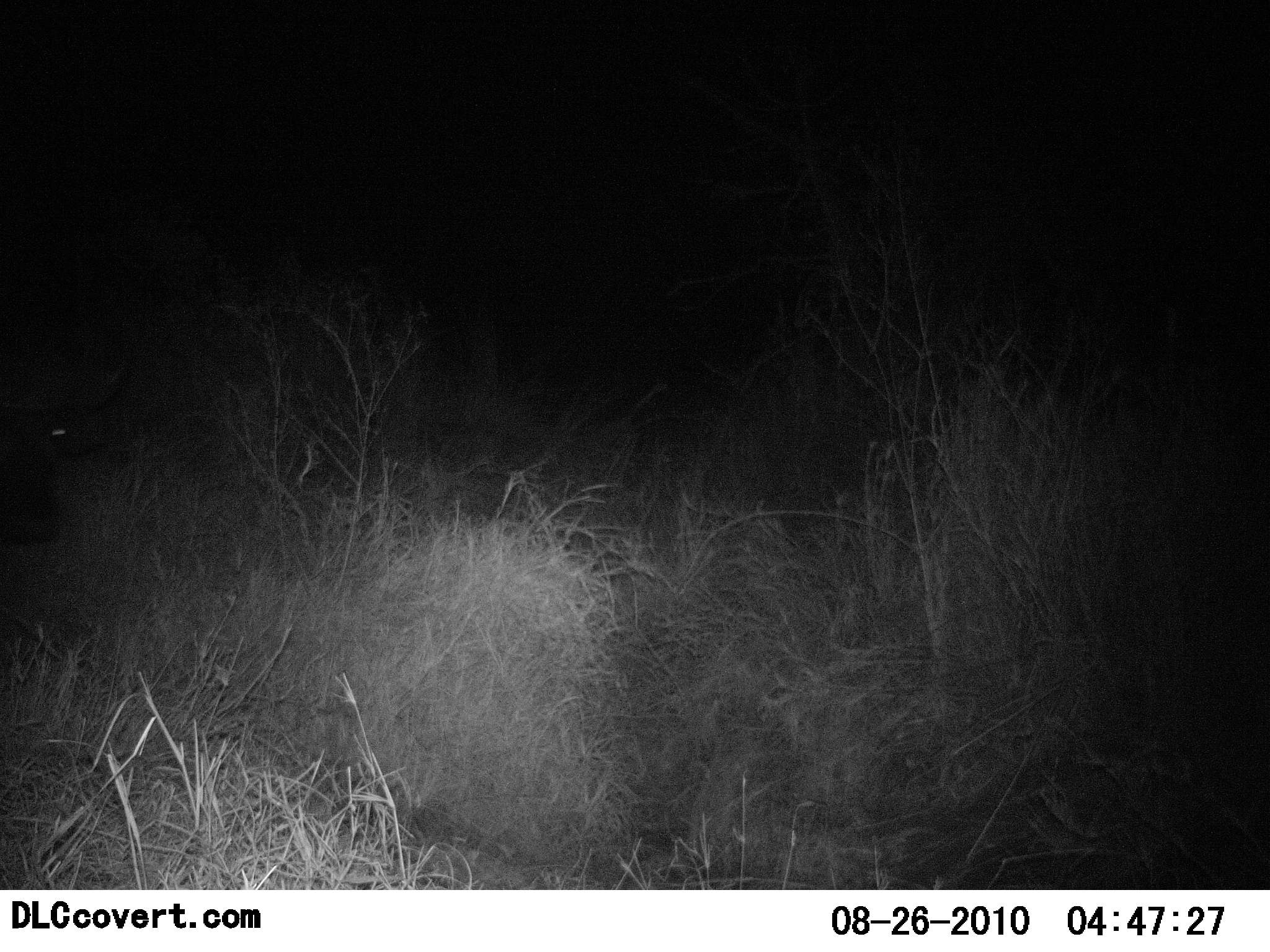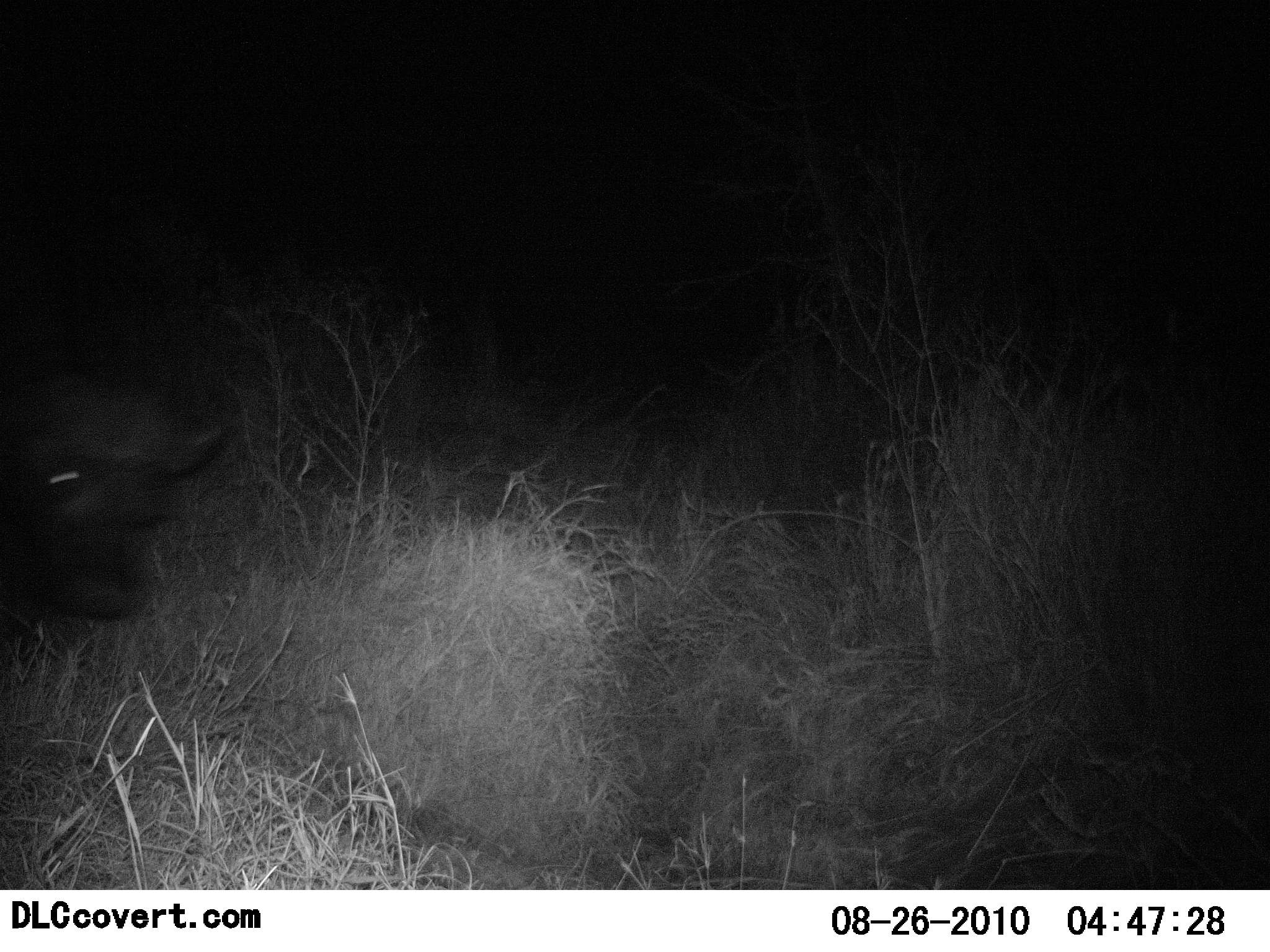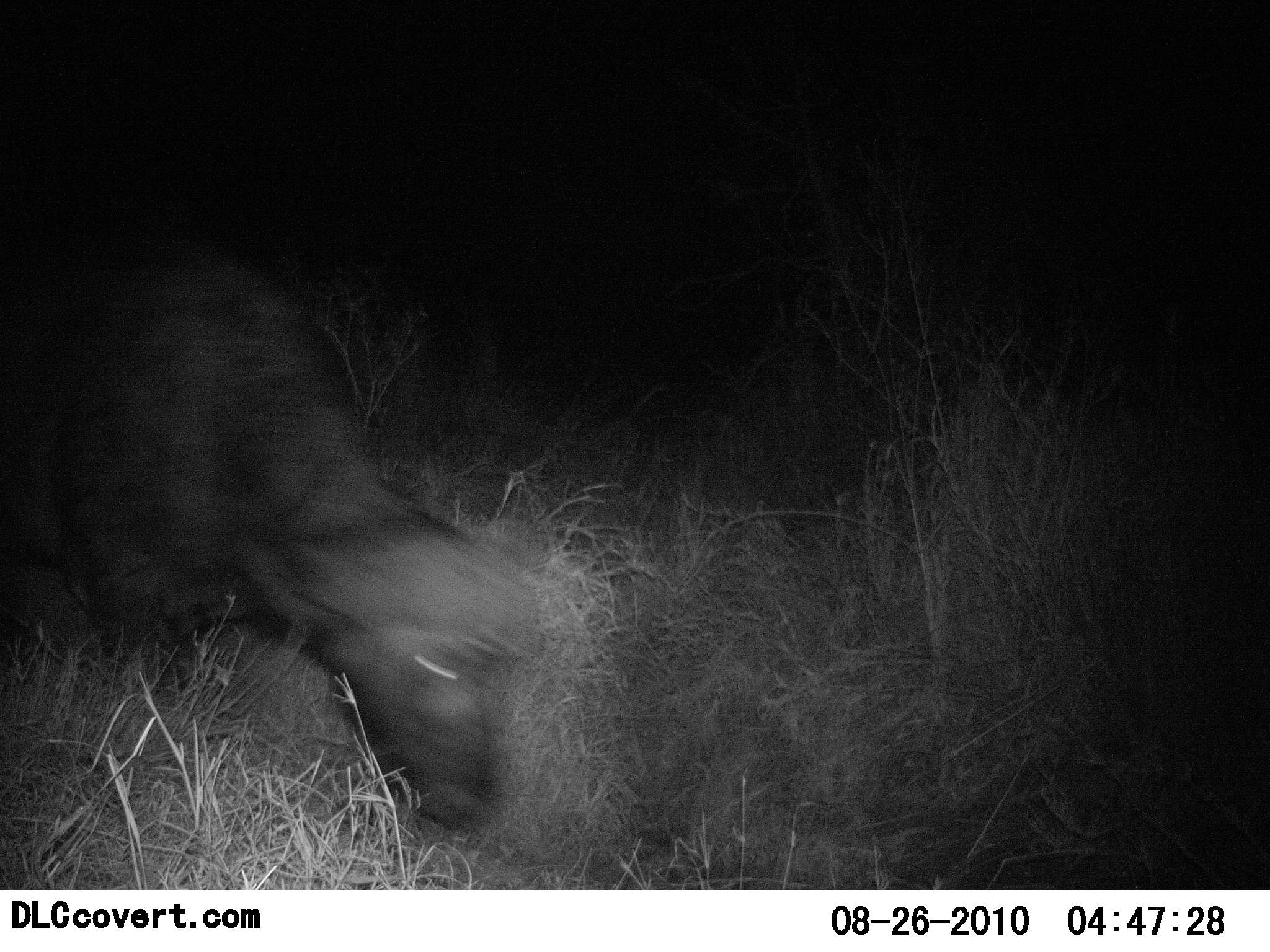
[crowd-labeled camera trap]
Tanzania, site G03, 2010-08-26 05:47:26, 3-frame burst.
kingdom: Animalia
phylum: Chordata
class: Mammalia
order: Artiodactyla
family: Bovidae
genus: Syncerus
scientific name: Syncerus caffer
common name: cape buffalo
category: buffalo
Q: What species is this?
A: Buffalo (cape buffalo) (Syncerus caffer).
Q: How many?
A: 1.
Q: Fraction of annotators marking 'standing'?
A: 0%.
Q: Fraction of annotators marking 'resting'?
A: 0%.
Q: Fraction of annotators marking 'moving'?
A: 93%.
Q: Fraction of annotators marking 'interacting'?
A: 0%.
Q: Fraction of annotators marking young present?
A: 0%.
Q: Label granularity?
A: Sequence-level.